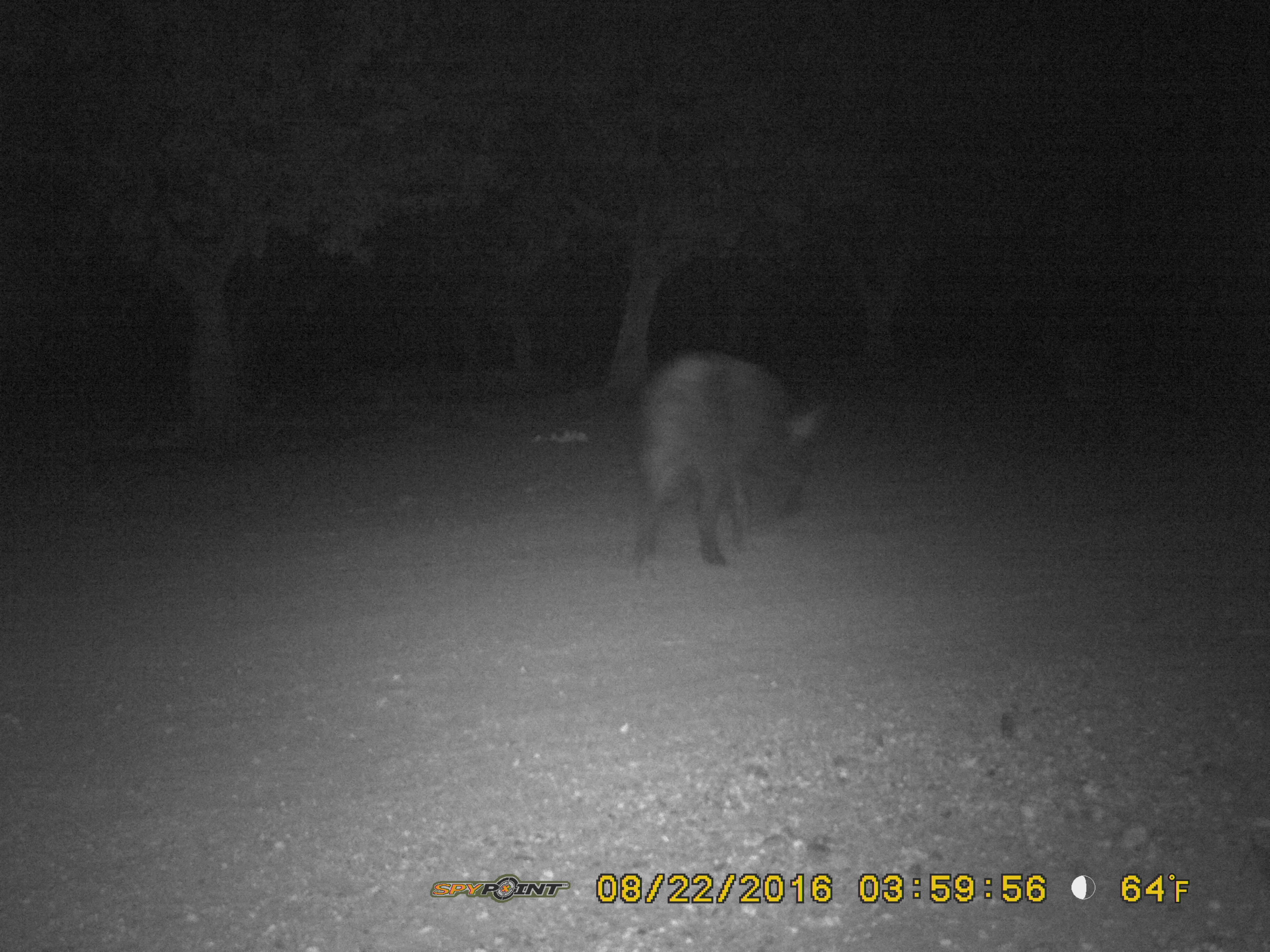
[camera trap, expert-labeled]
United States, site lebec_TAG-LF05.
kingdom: Animalia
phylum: Chordata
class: Mammalia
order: Artiodactyla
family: Suidae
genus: Sus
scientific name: Sus scrofa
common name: wild boar